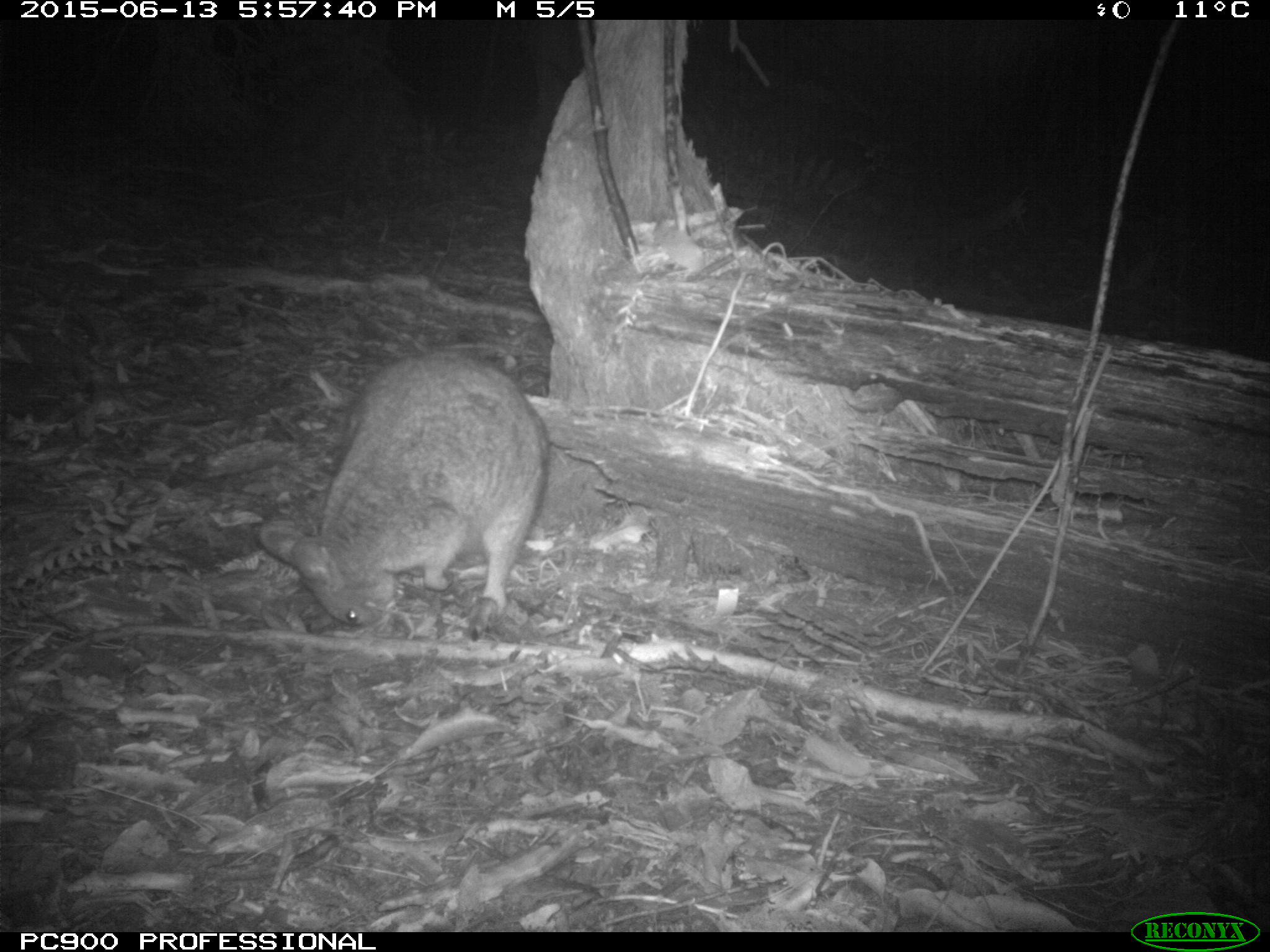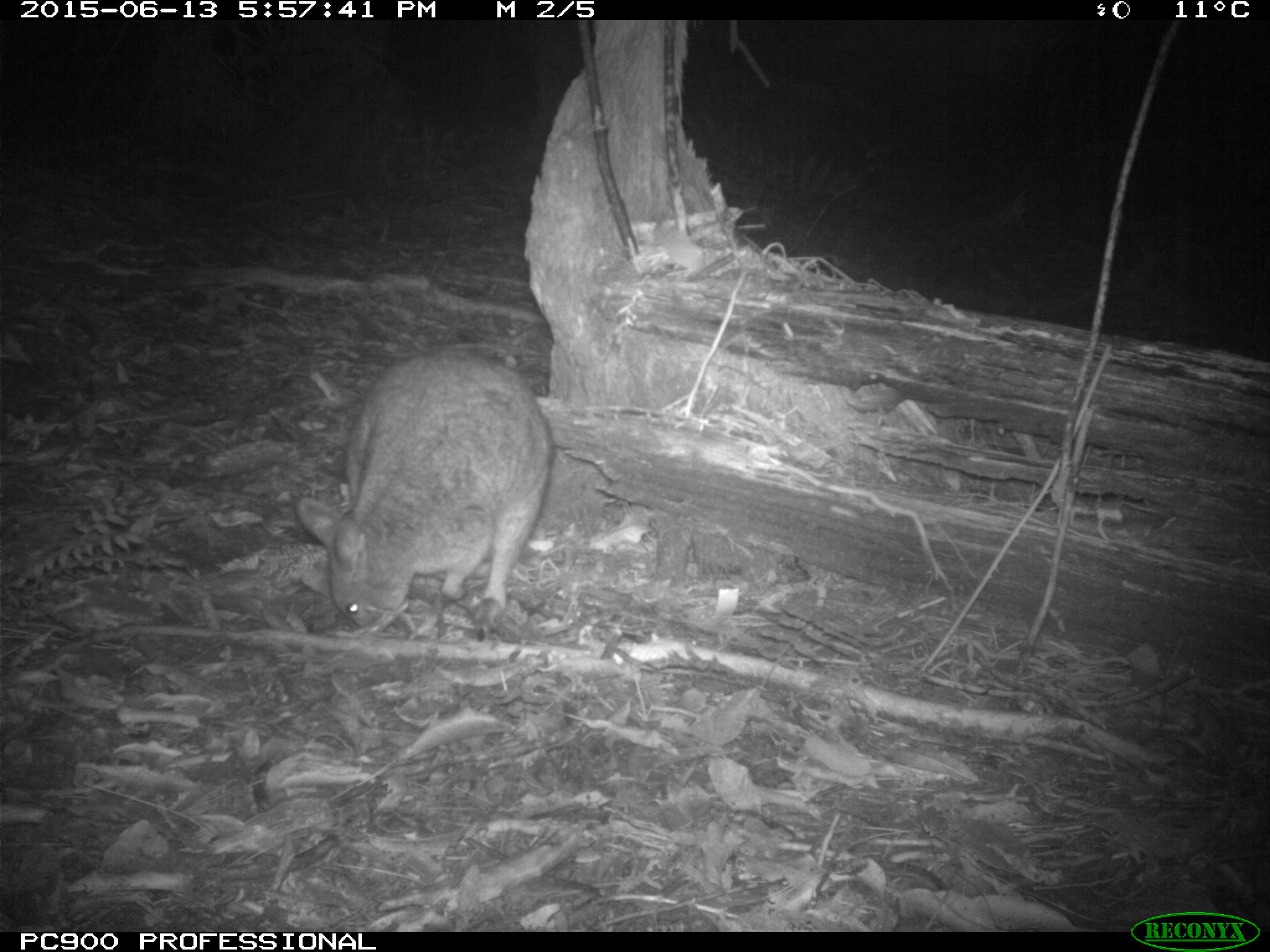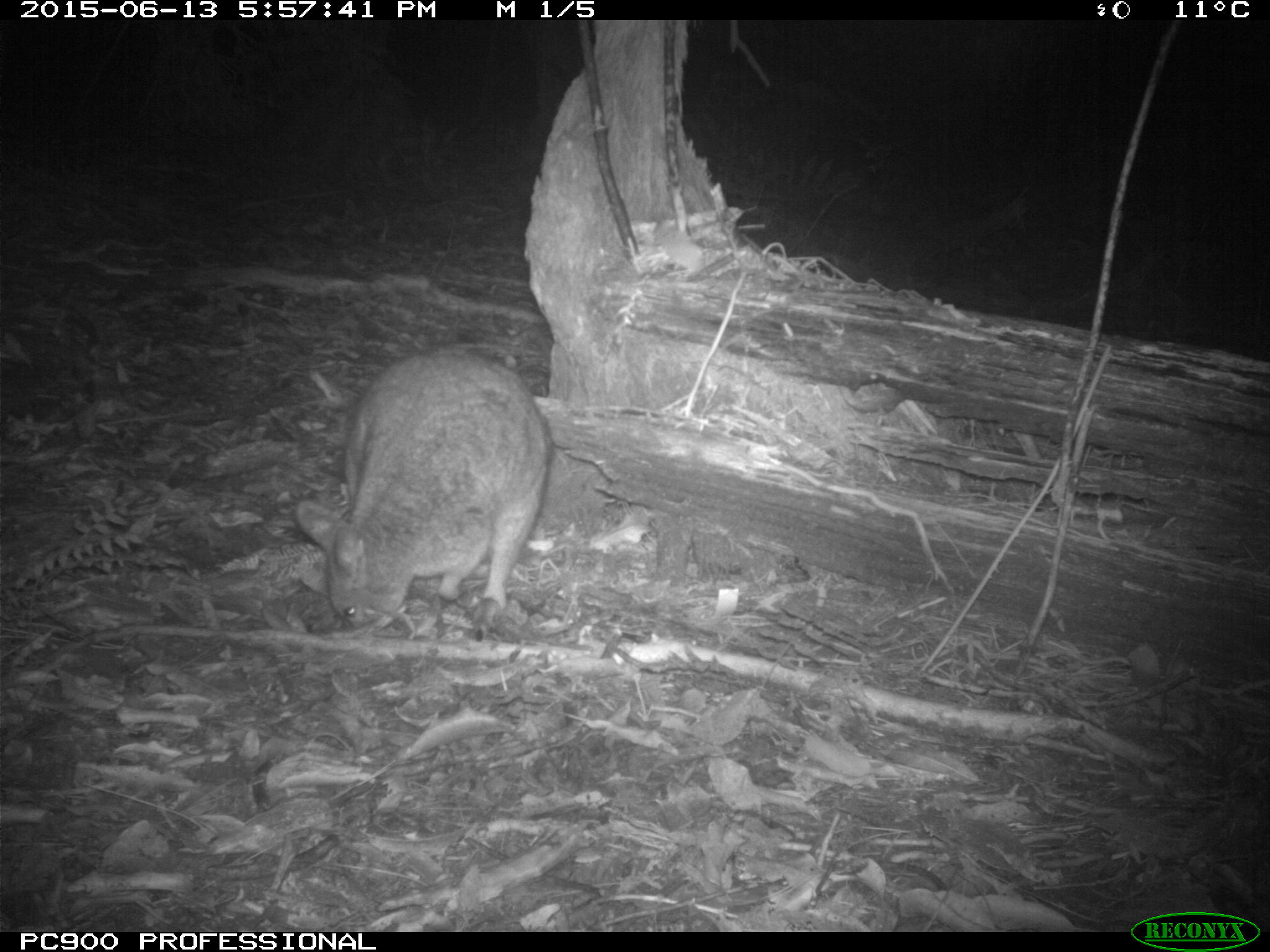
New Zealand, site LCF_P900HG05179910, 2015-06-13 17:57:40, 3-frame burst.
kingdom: Animalia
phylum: Chordata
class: Mammalia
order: Diprotodontia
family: Macropodidae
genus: Notamacropus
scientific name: Notamacropus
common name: wallaby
Wallaby (Notamacropus).